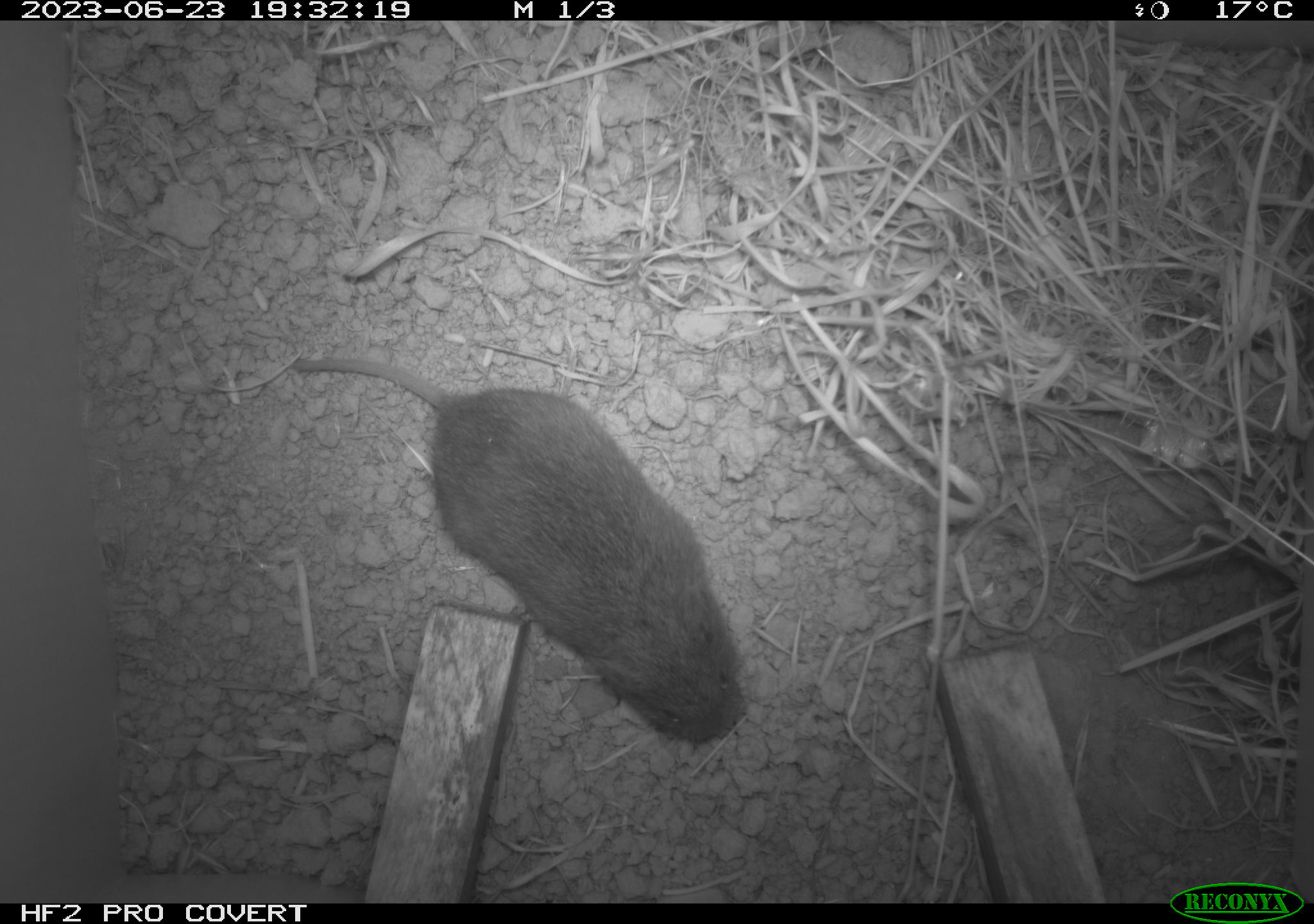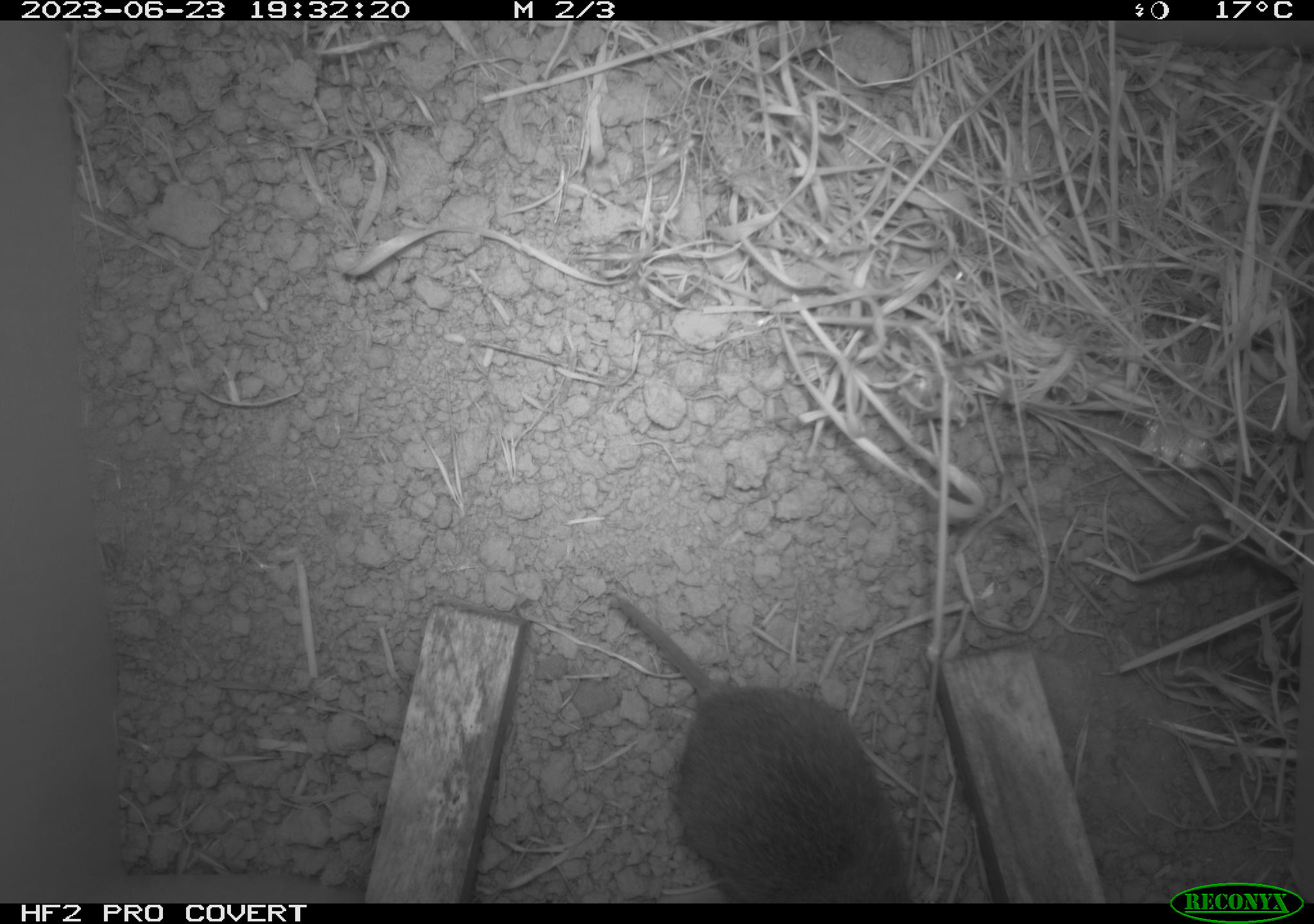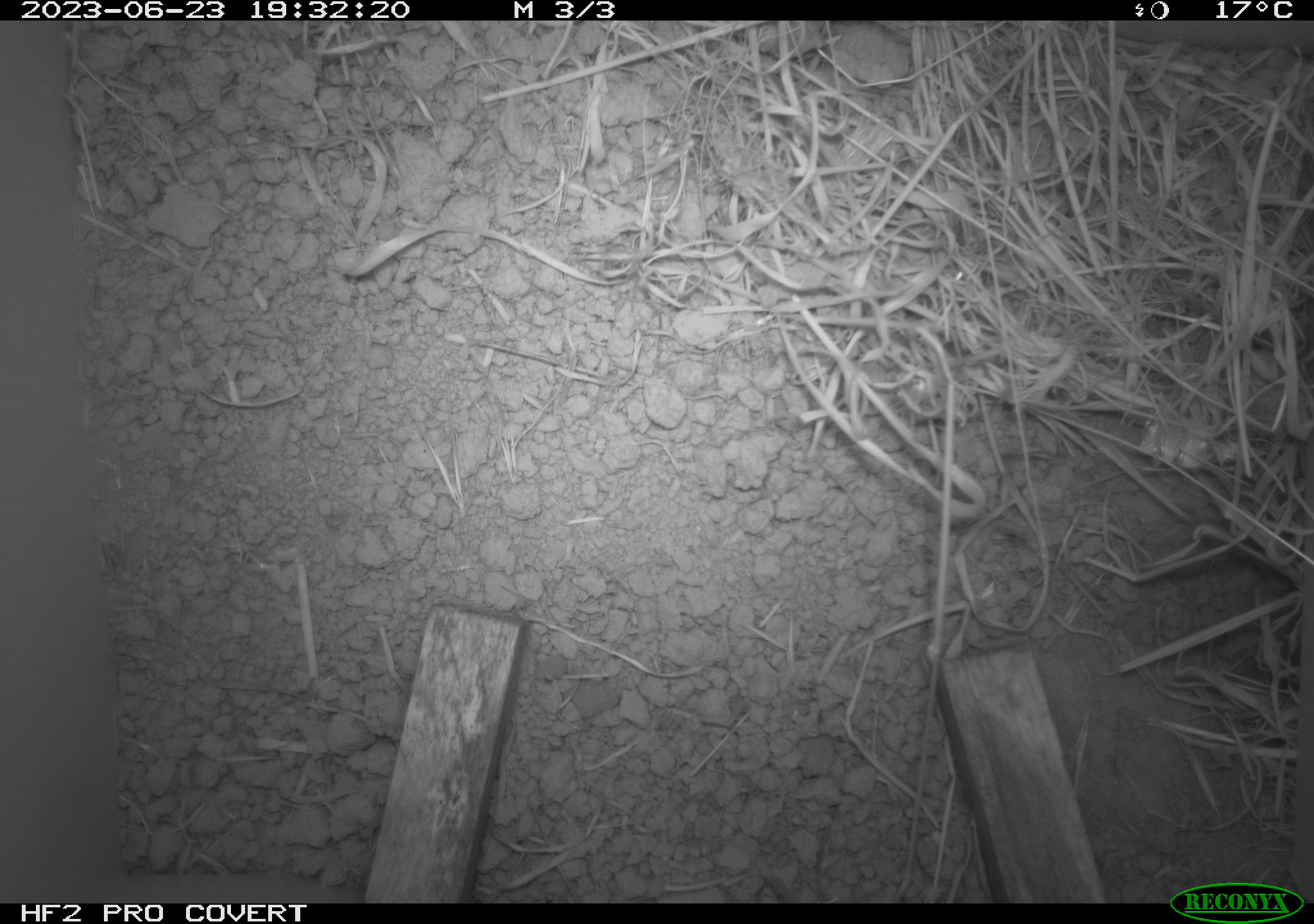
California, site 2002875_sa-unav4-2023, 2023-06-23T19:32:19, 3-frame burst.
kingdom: Animalia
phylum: Chordata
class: Mammalia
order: Rodentia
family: Cricetidae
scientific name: Arvicolinae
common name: voles, lemmings, and muskrats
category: arvicolinae subfamily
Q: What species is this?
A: Arvicolinae subfamily (voles, lemmings, and muskrats) (Arvicolinae).